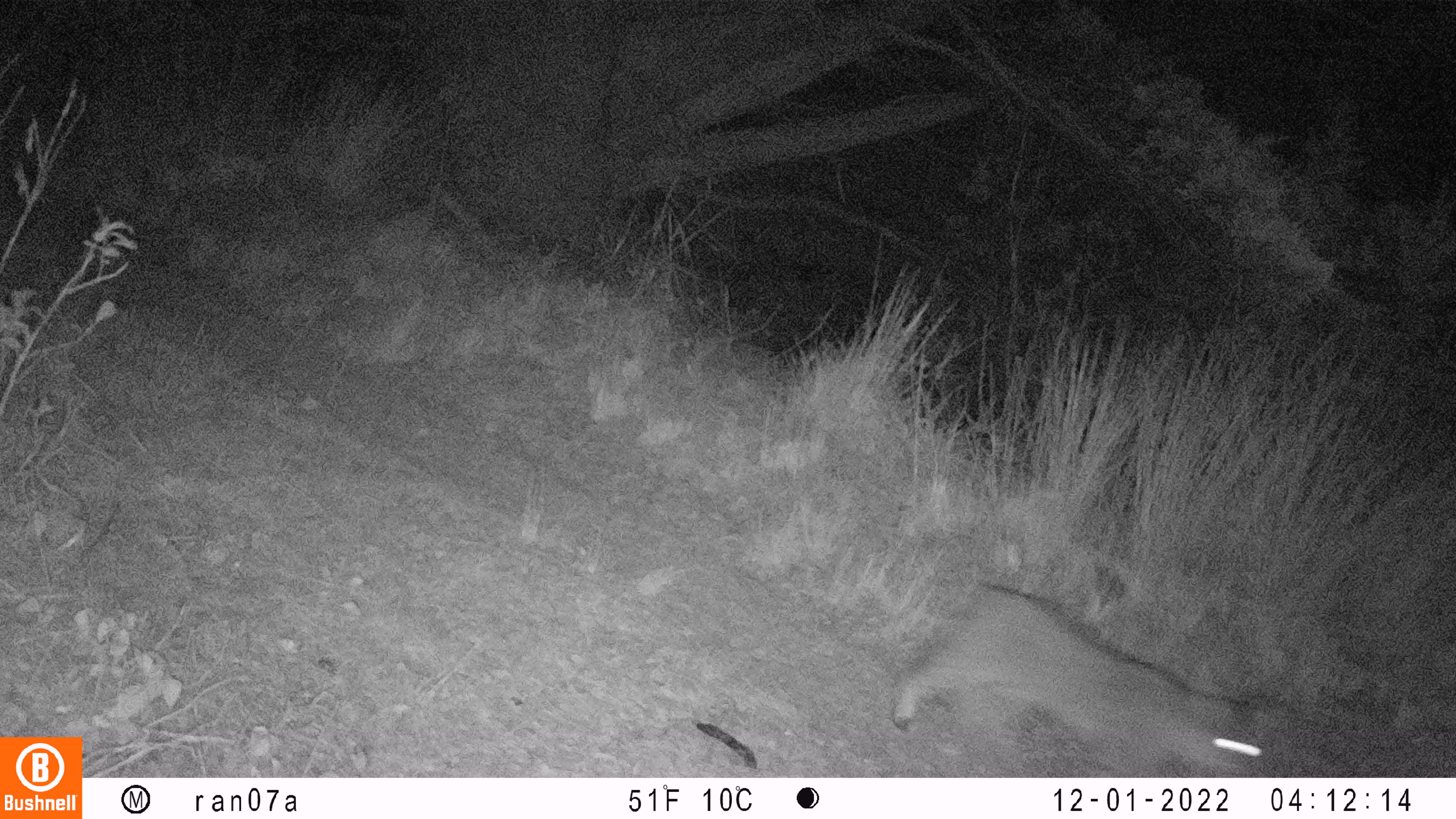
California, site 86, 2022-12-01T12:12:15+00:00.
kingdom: Animalia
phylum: Chordata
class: Mammalia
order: Carnivora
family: Felidae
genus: Lynx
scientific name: Lynx rufus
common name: bobcat